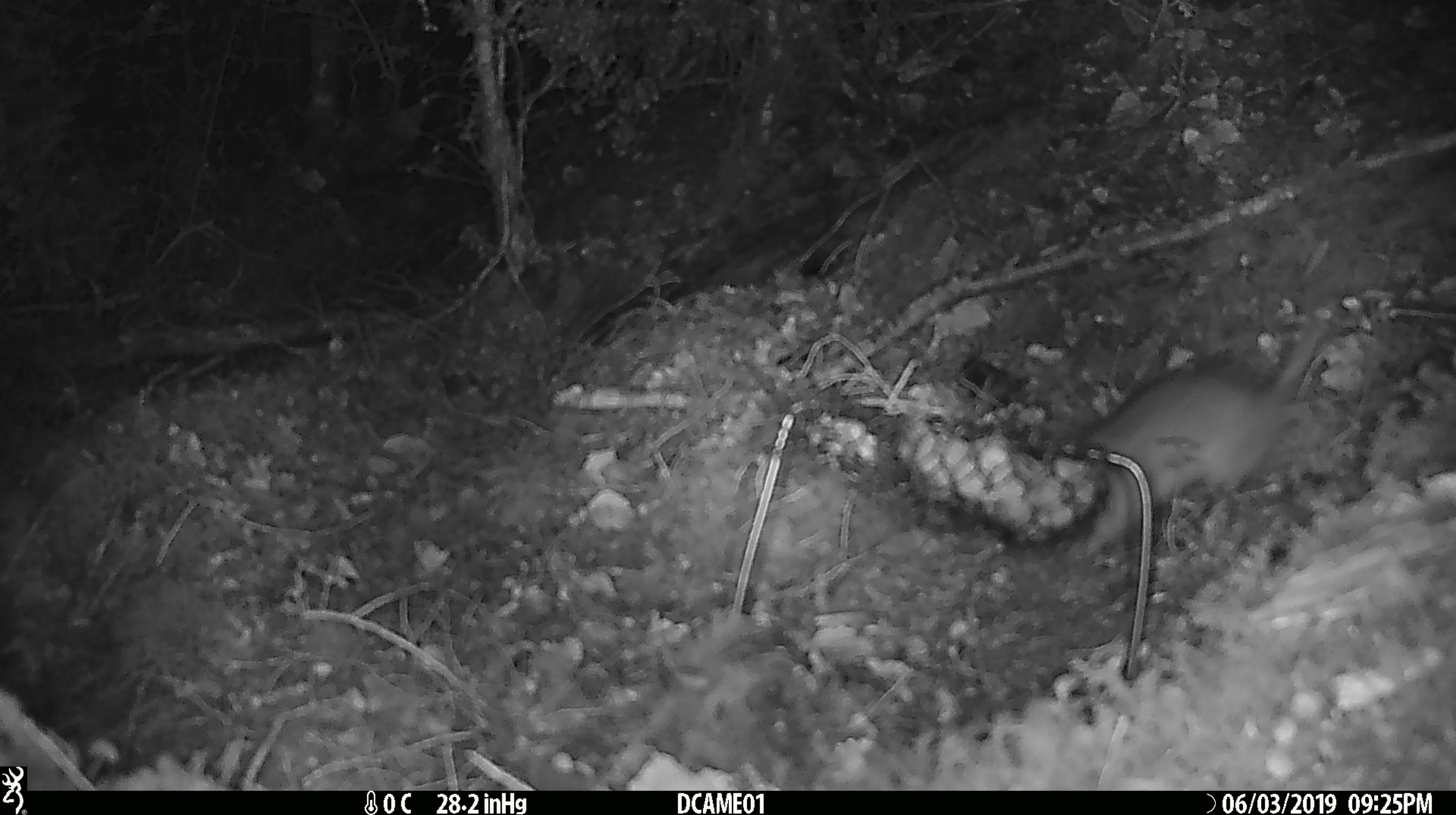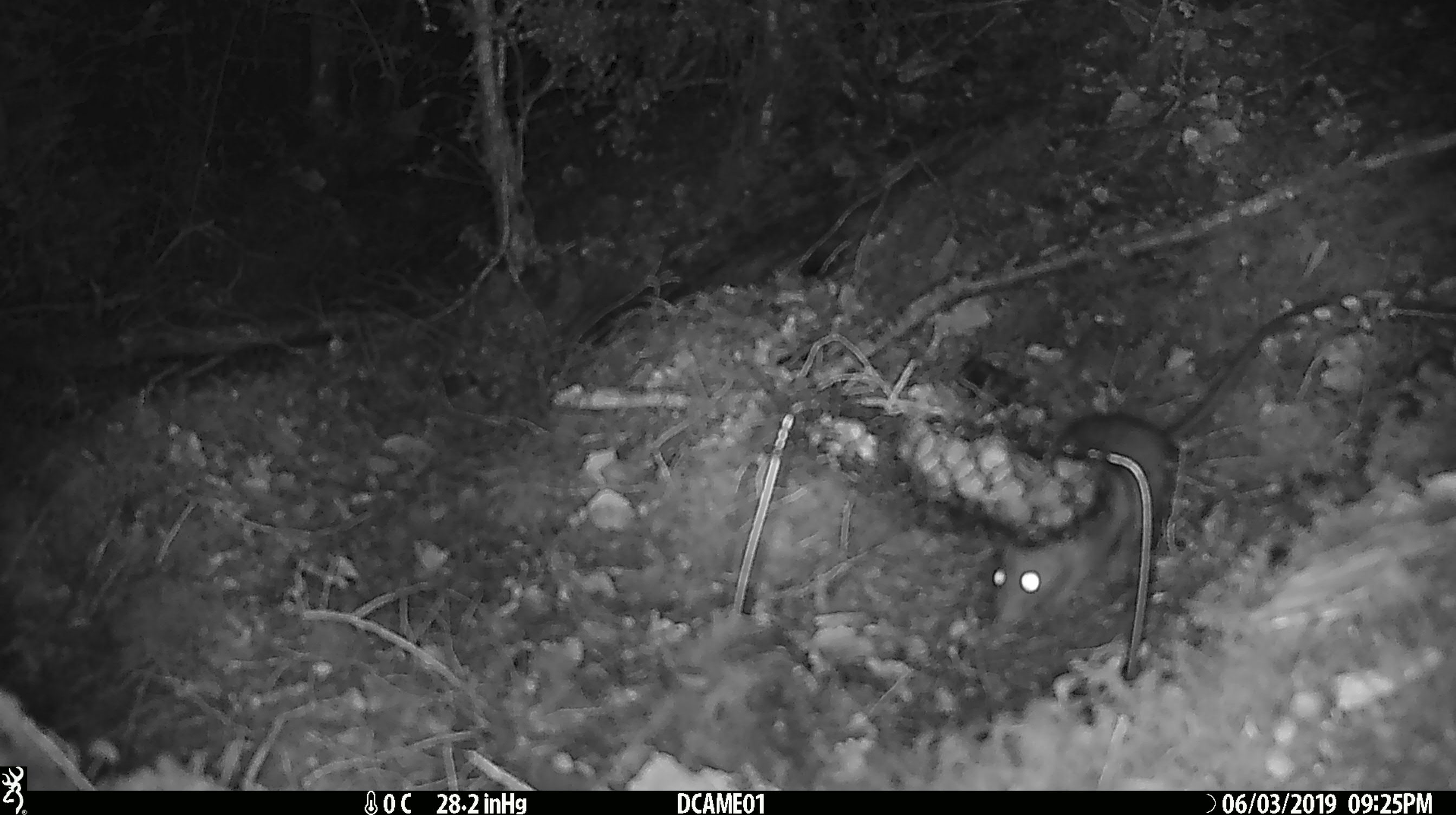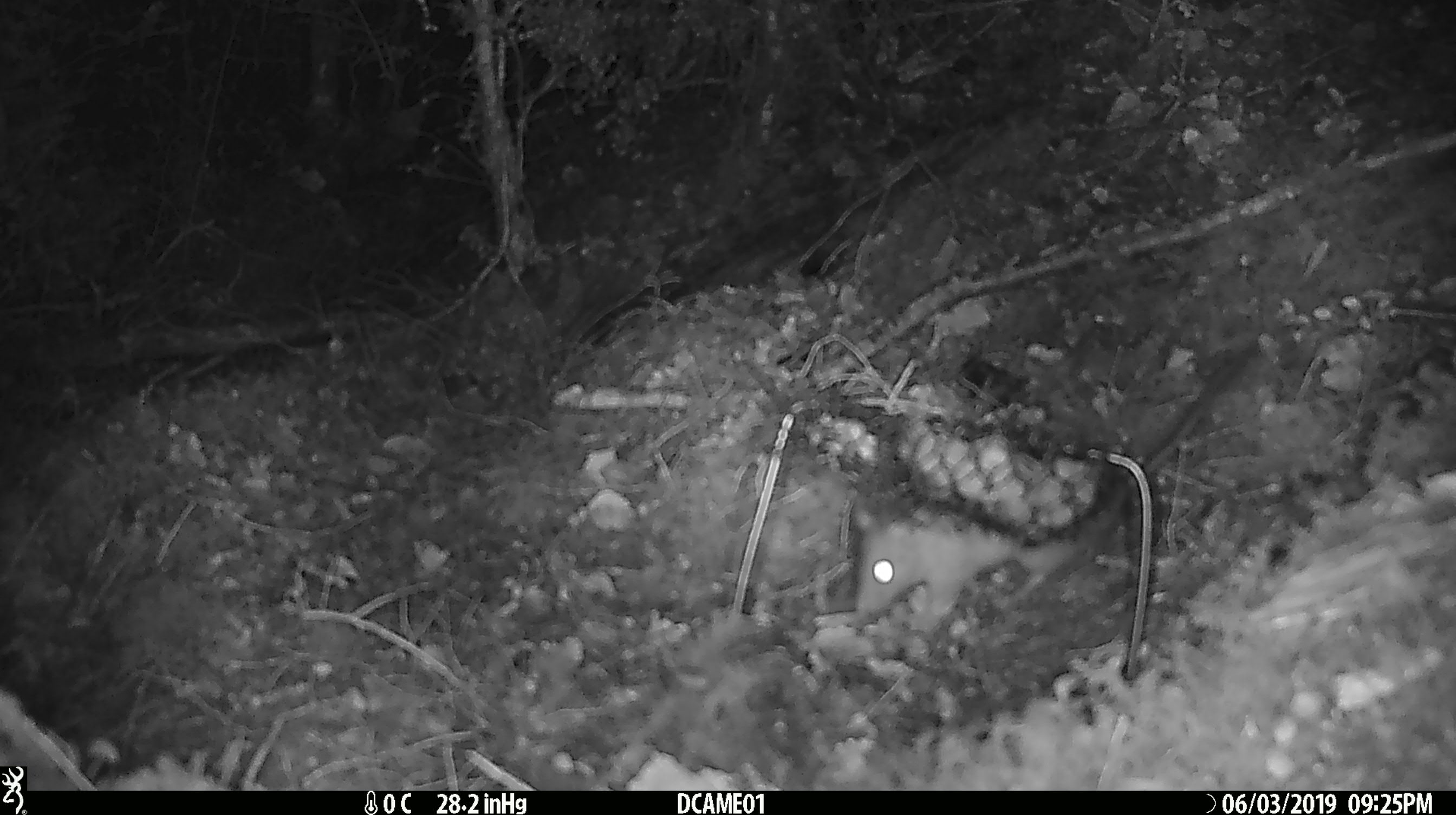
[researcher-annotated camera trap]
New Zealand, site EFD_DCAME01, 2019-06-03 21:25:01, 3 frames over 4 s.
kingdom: Animalia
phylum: Chordata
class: Mammalia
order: Rodentia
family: Muridae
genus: Rattus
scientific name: Rattus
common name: rat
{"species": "rat (Rattus)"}